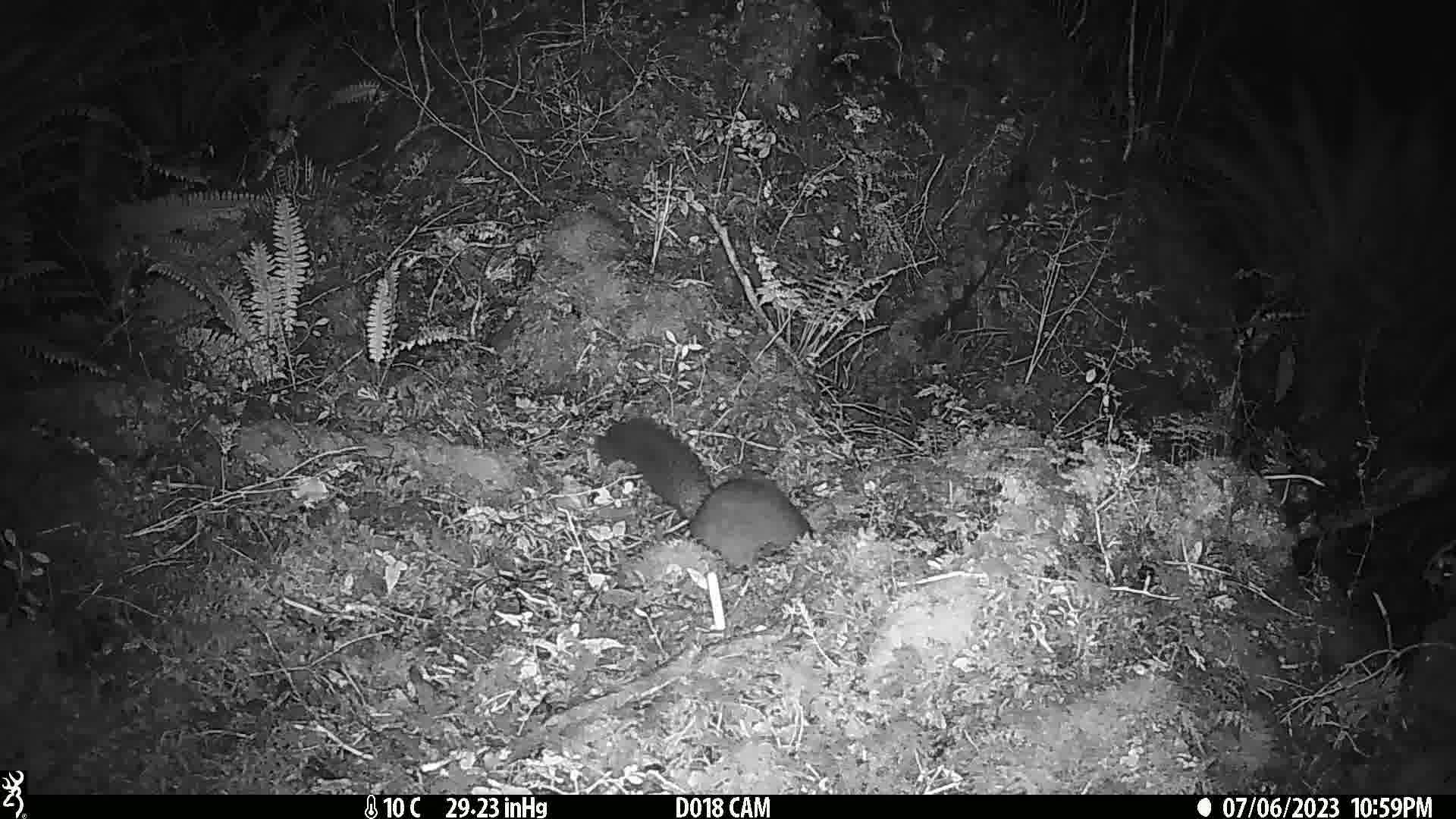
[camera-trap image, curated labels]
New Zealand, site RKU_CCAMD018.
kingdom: Animalia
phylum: Chordata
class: Mammalia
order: Diprotodontia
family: Phalangeridae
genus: Trichosurus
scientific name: Trichosurus vulpecula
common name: common brushtail possum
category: possum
Possum (common brushtail possum) (Trichosurus vulpecula).